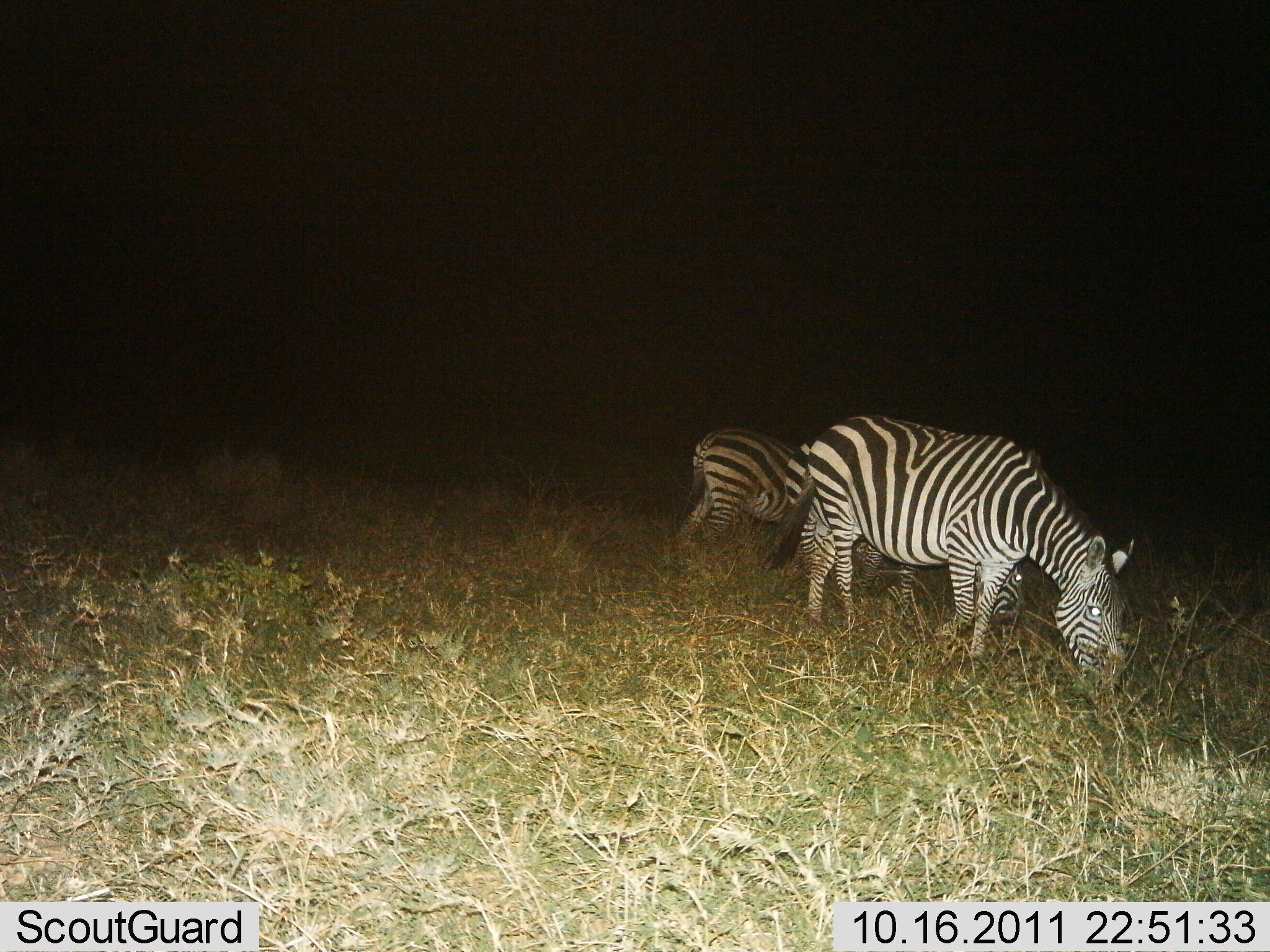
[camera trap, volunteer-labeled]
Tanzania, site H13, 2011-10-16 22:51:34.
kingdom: Animalia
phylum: Chordata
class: Mammalia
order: Perissodactyla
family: Equidae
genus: Equus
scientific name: Equus quagga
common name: plains zebra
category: zebra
Zebra (plains zebra) (Equus quagga), count 3. Behavior (volunteer vote fractions): standing 46%, resting 0%, moving 0%, interacting 0%. Young present (vote fraction): 0%. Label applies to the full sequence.